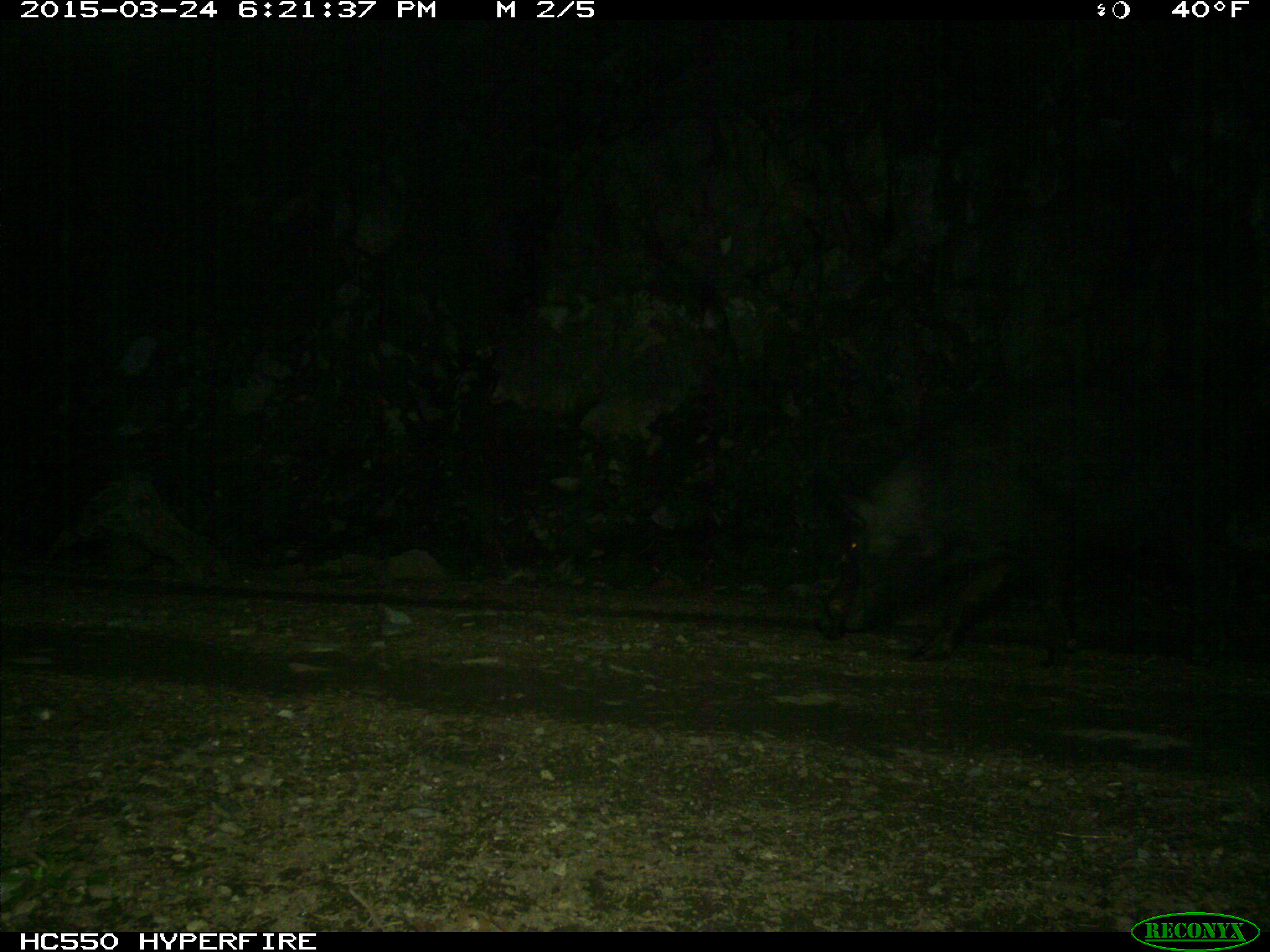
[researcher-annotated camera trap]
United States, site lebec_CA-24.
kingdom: Animalia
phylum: Chordata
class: Mammalia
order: Artiodactyla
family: Suidae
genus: Sus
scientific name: Sus scrofa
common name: wild boar